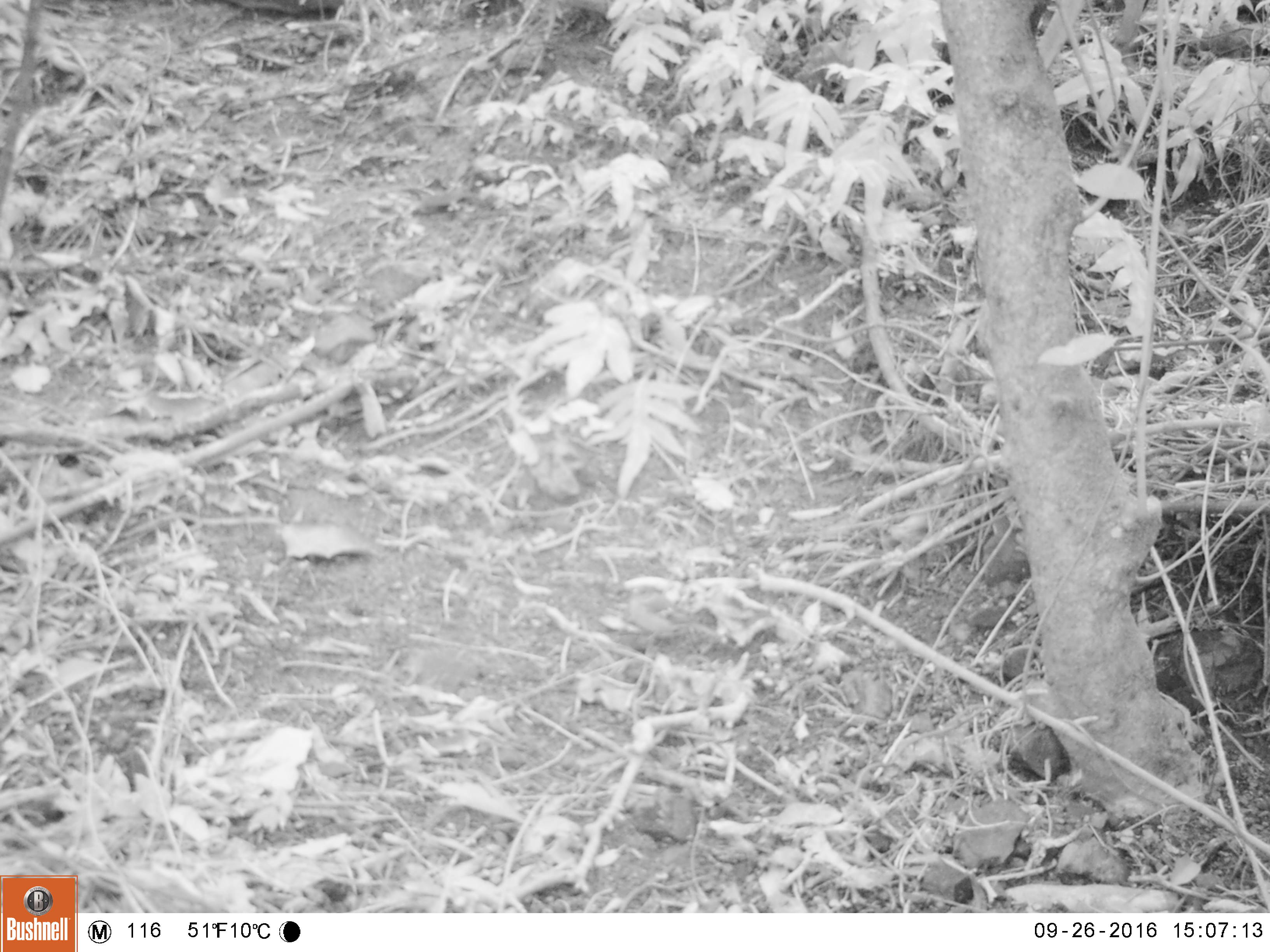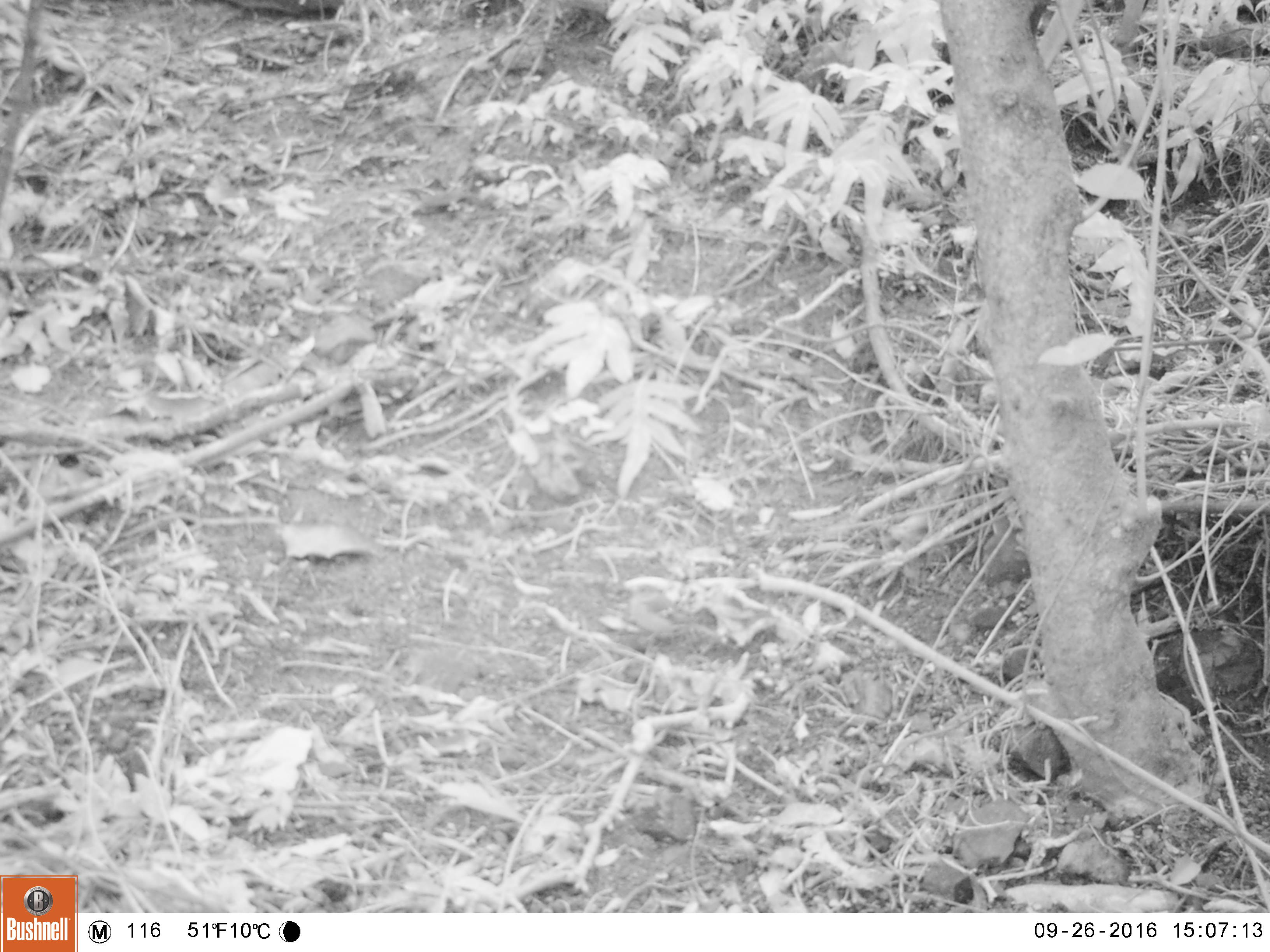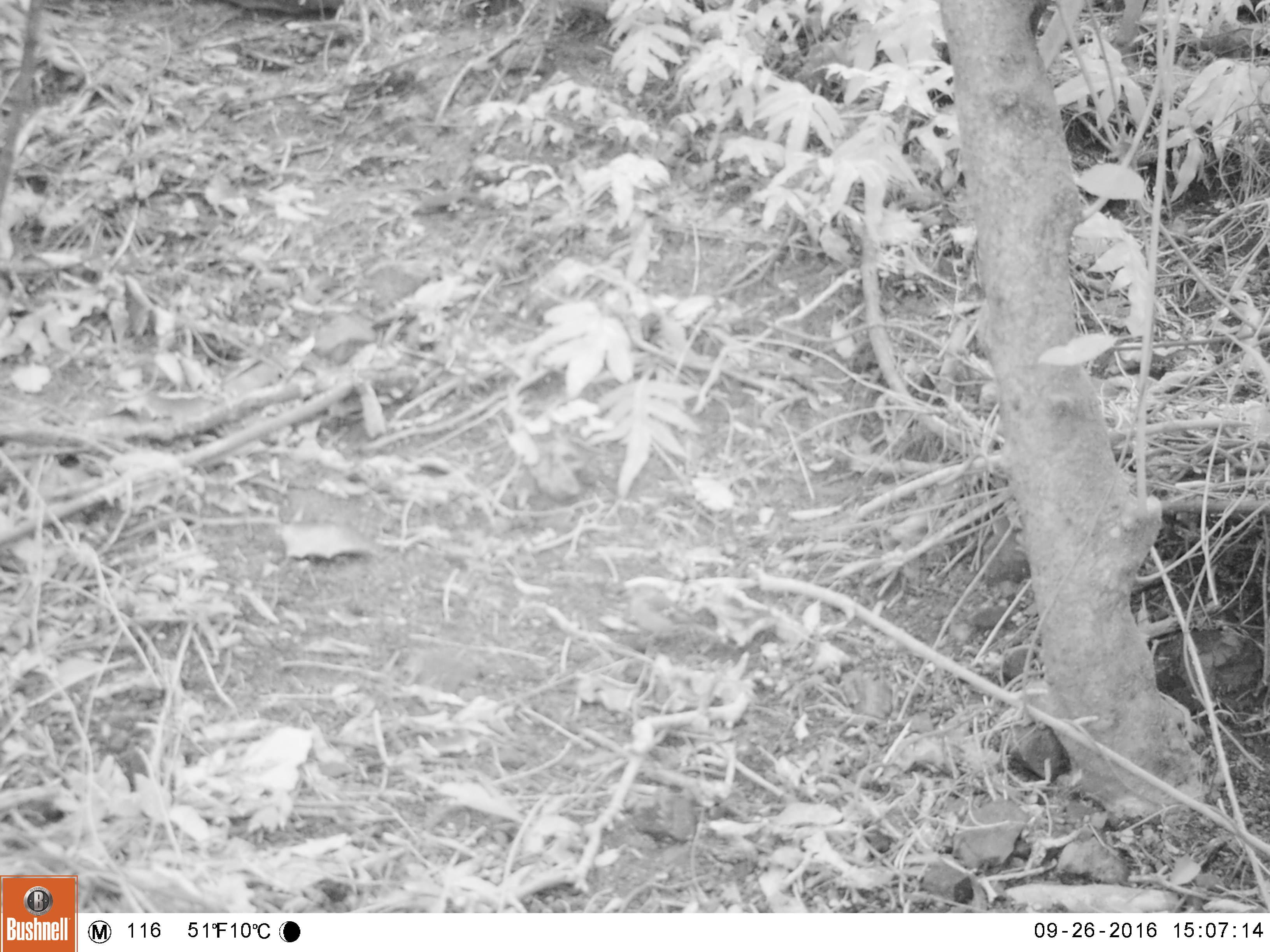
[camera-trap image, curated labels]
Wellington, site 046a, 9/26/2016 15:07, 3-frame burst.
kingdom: Animalia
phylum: Chordata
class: Aves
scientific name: Aves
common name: bird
Bird (Aves).